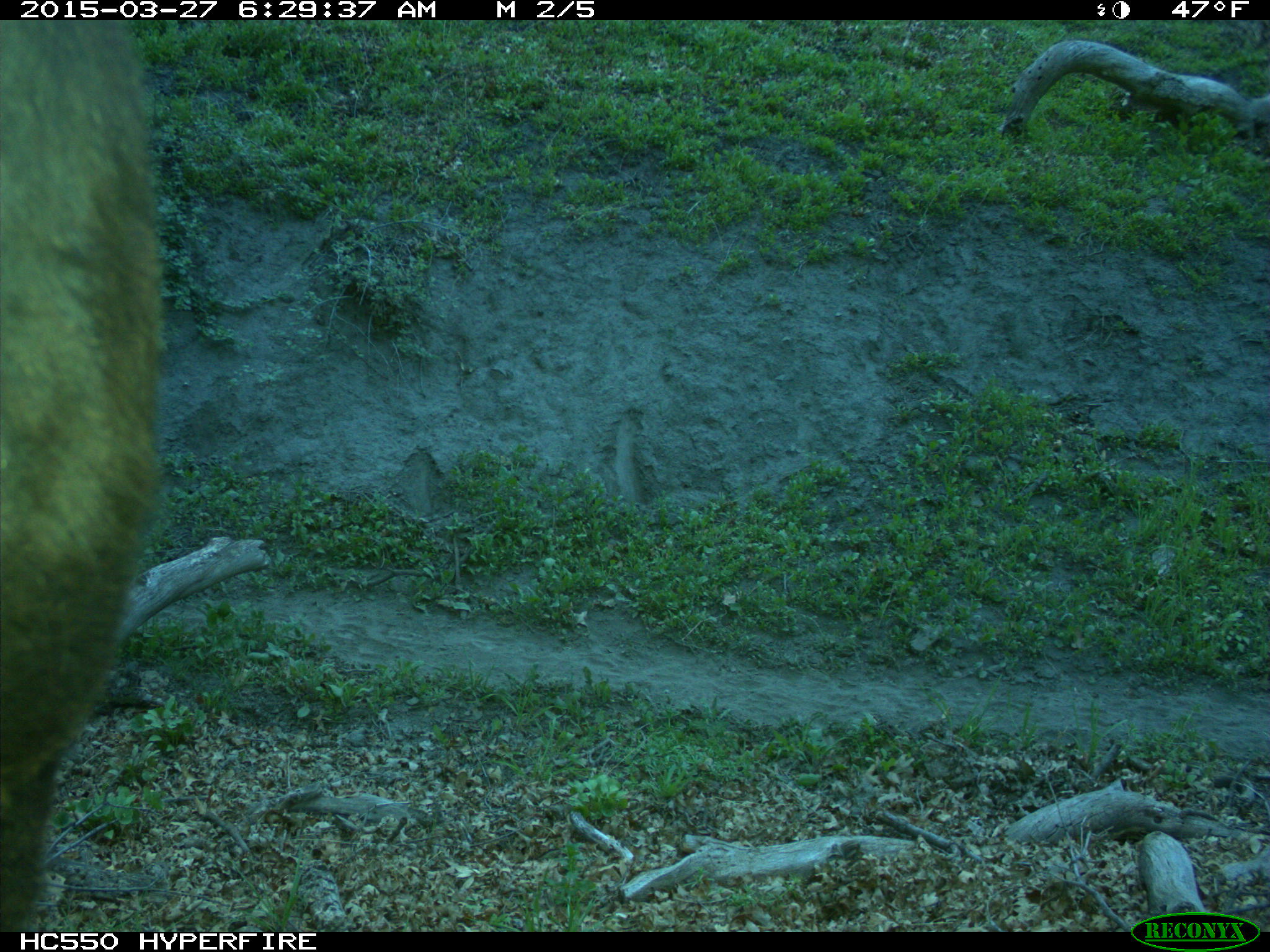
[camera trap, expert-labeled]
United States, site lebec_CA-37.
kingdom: Animalia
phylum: Chordata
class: Mammalia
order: Artiodactyla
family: Bovidae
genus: Bos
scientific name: Bos taurus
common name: domestic cow